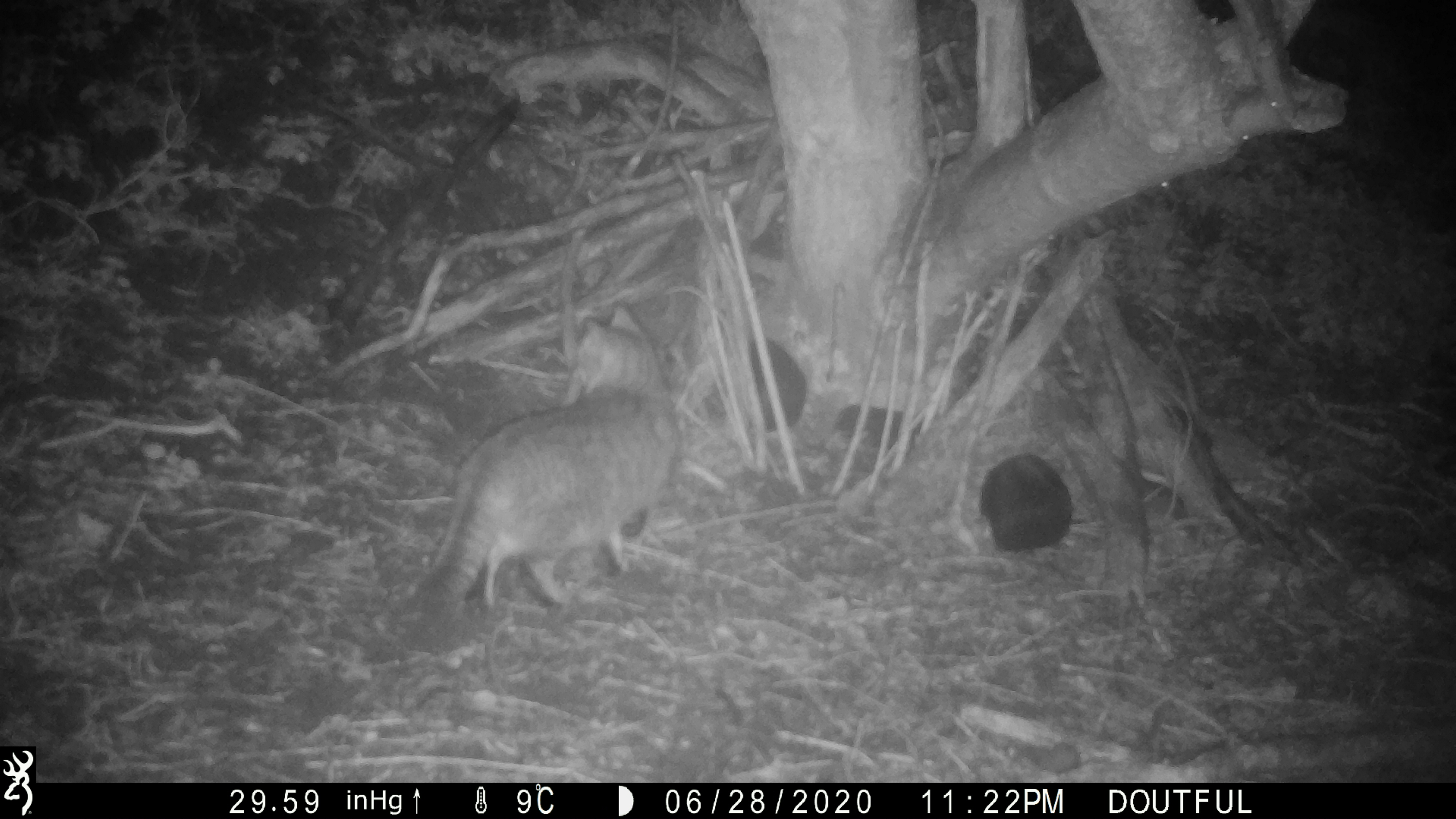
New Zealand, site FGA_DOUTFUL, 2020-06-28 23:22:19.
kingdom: Animalia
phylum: Chordata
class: Mammalia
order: Carnivora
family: Felidae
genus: Felis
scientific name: Felis catus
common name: domestic cat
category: cat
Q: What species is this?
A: Cat (domestic cat) (Felis catus).